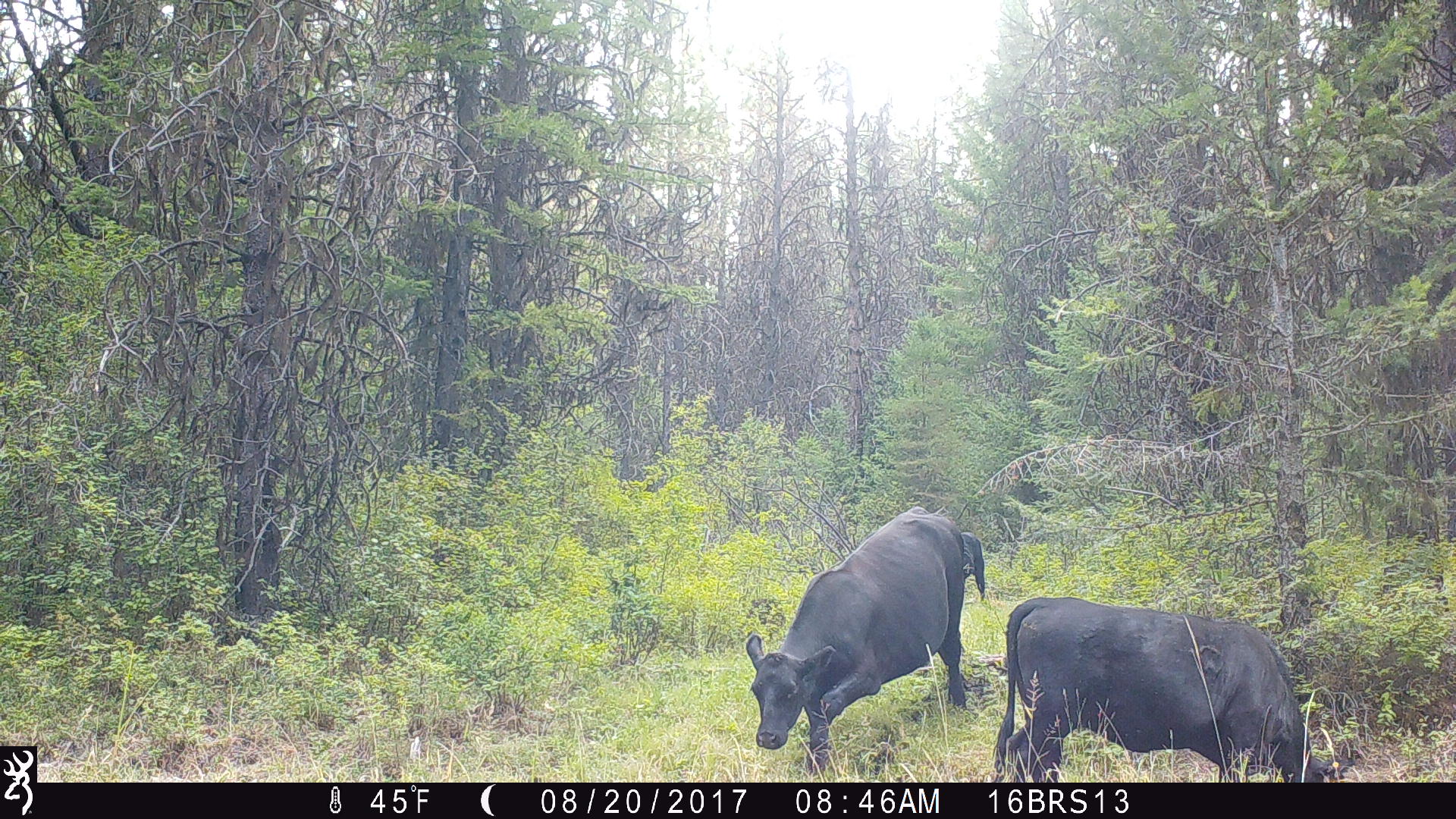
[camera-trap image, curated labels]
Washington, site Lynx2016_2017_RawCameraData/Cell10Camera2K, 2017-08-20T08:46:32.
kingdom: Animalia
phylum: Chordata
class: Mammalia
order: Artiodactyla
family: Bovidae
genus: Bos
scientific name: Bos taurus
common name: domestic cattle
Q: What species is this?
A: Domestic cattle (Bos taurus).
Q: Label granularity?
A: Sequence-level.